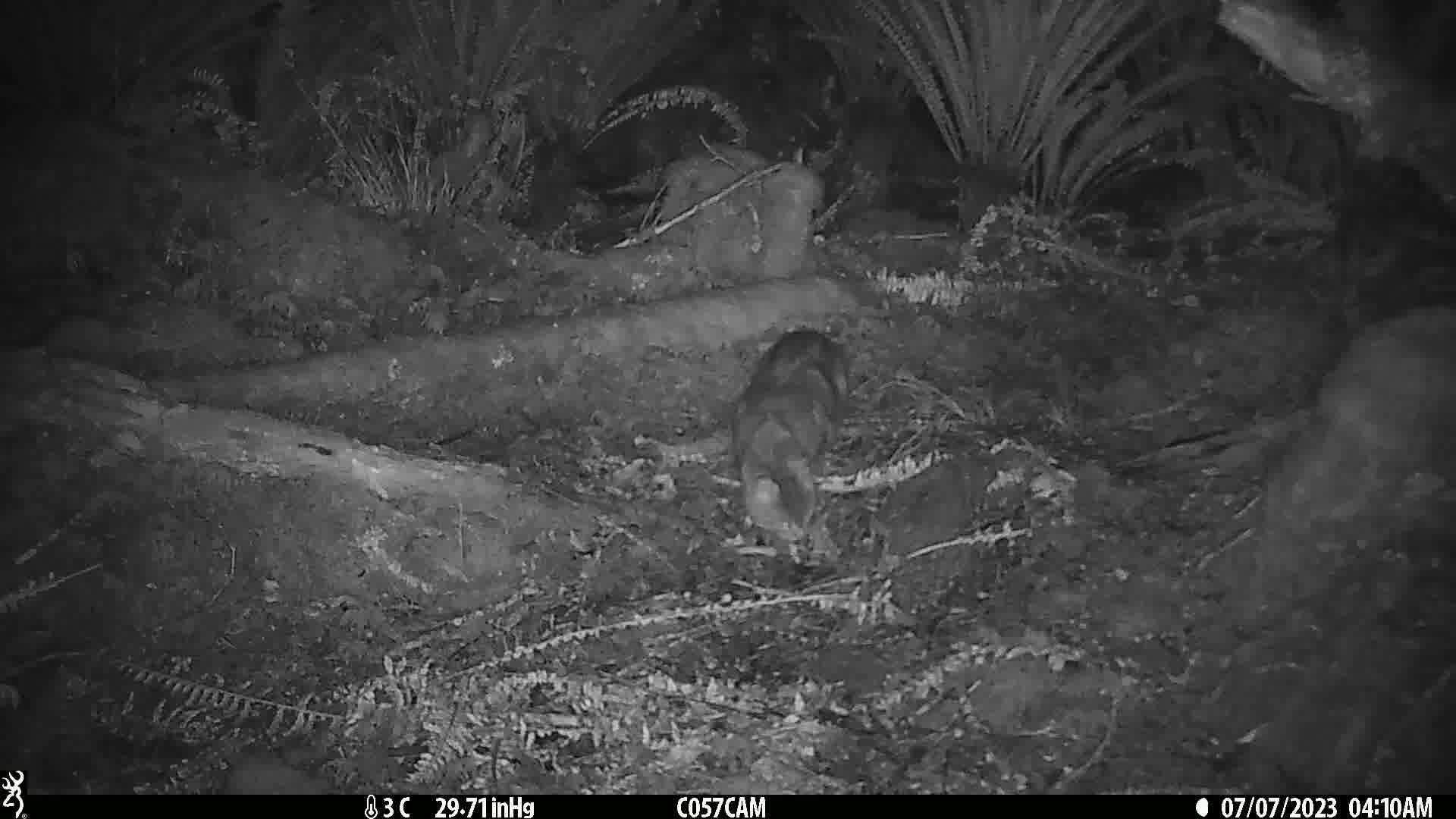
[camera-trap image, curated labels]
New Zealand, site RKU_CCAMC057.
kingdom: Animalia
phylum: Chordata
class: Mammalia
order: Carnivora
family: Felidae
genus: Felis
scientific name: Felis catus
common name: domestic cat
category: cat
Cat (domestic cat) (Felis catus).